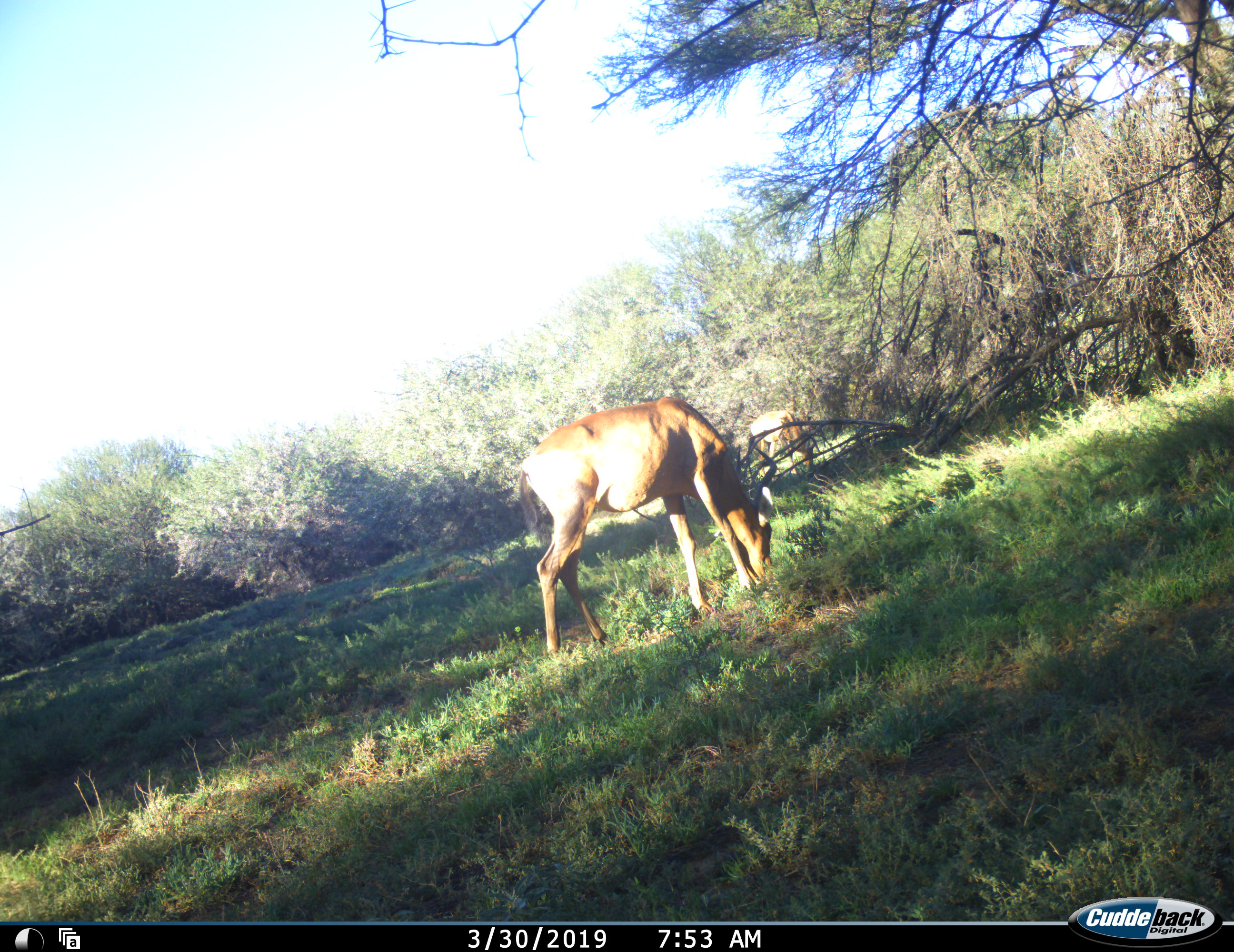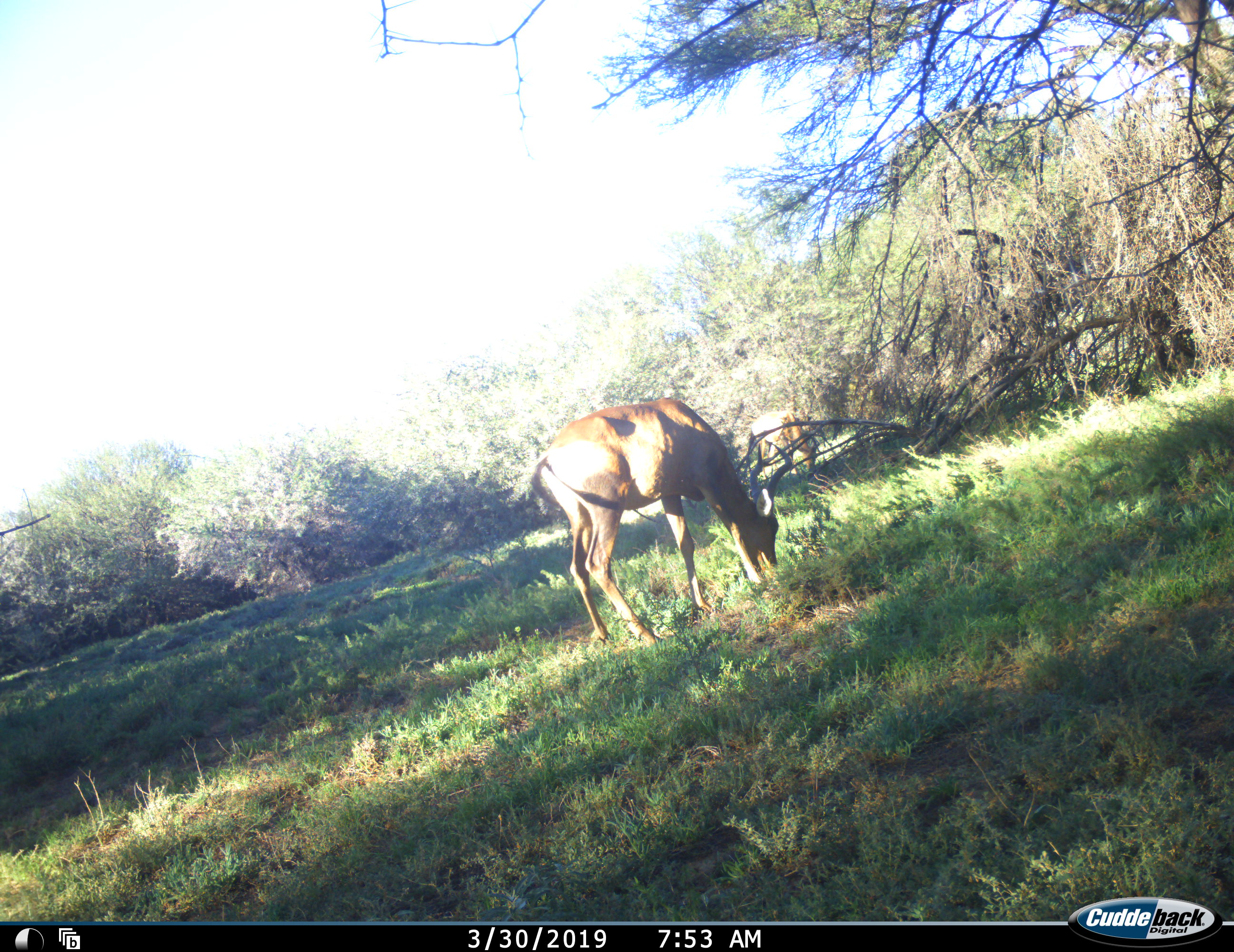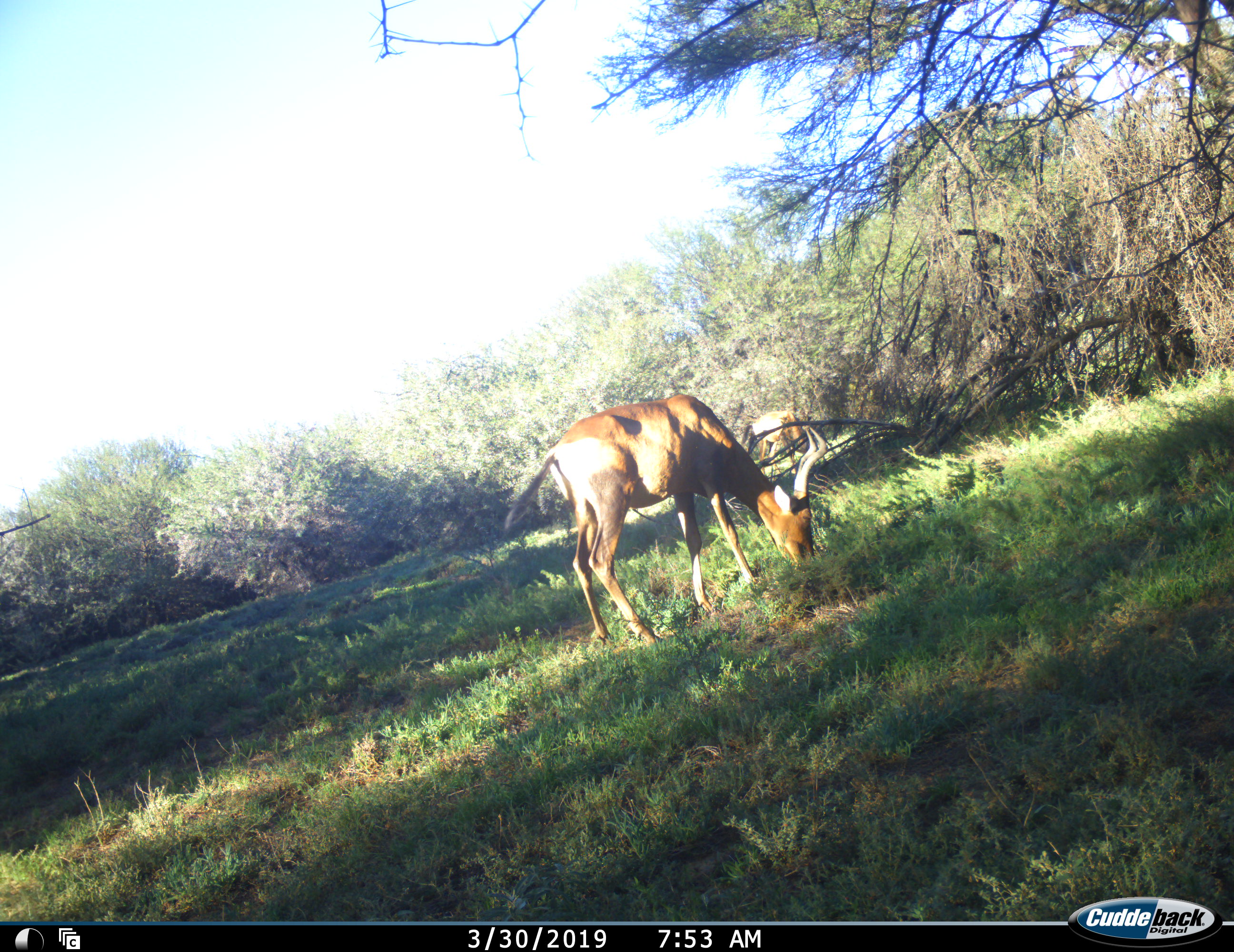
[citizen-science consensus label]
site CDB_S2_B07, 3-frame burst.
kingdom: Animalia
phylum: Chordata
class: Mammalia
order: Artiodactyla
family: Bovidae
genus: Alcelaphus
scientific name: Alcelaphus buselaphus caama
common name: red hartebeest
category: hartebeestred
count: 1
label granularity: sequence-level